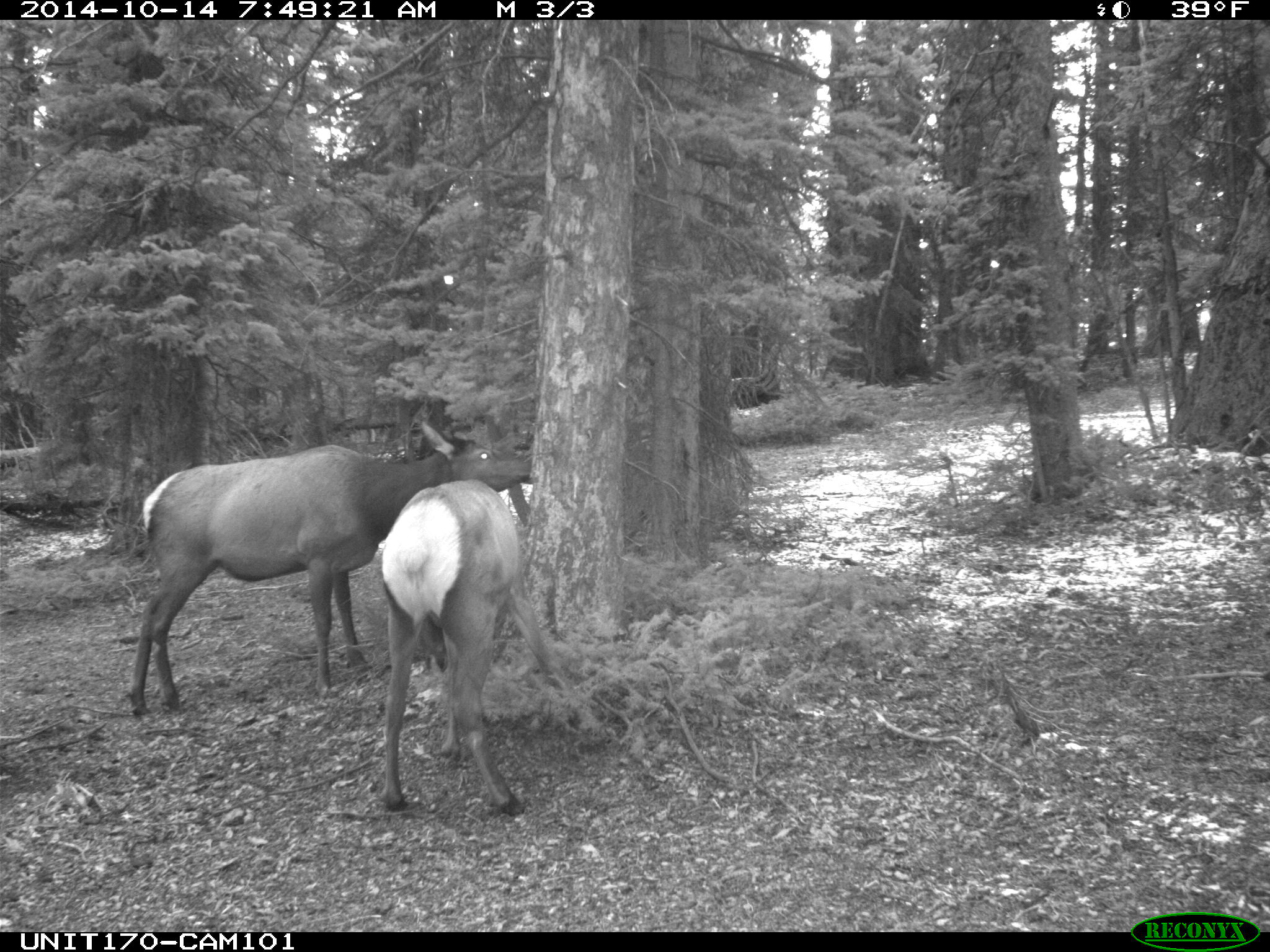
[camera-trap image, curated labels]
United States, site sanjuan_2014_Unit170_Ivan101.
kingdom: Animalia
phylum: Chordata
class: Mammalia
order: Artiodactyla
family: Cervidae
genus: Cervus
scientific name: Cervus elaphus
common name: red deer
Cervus elaphus (red deer).